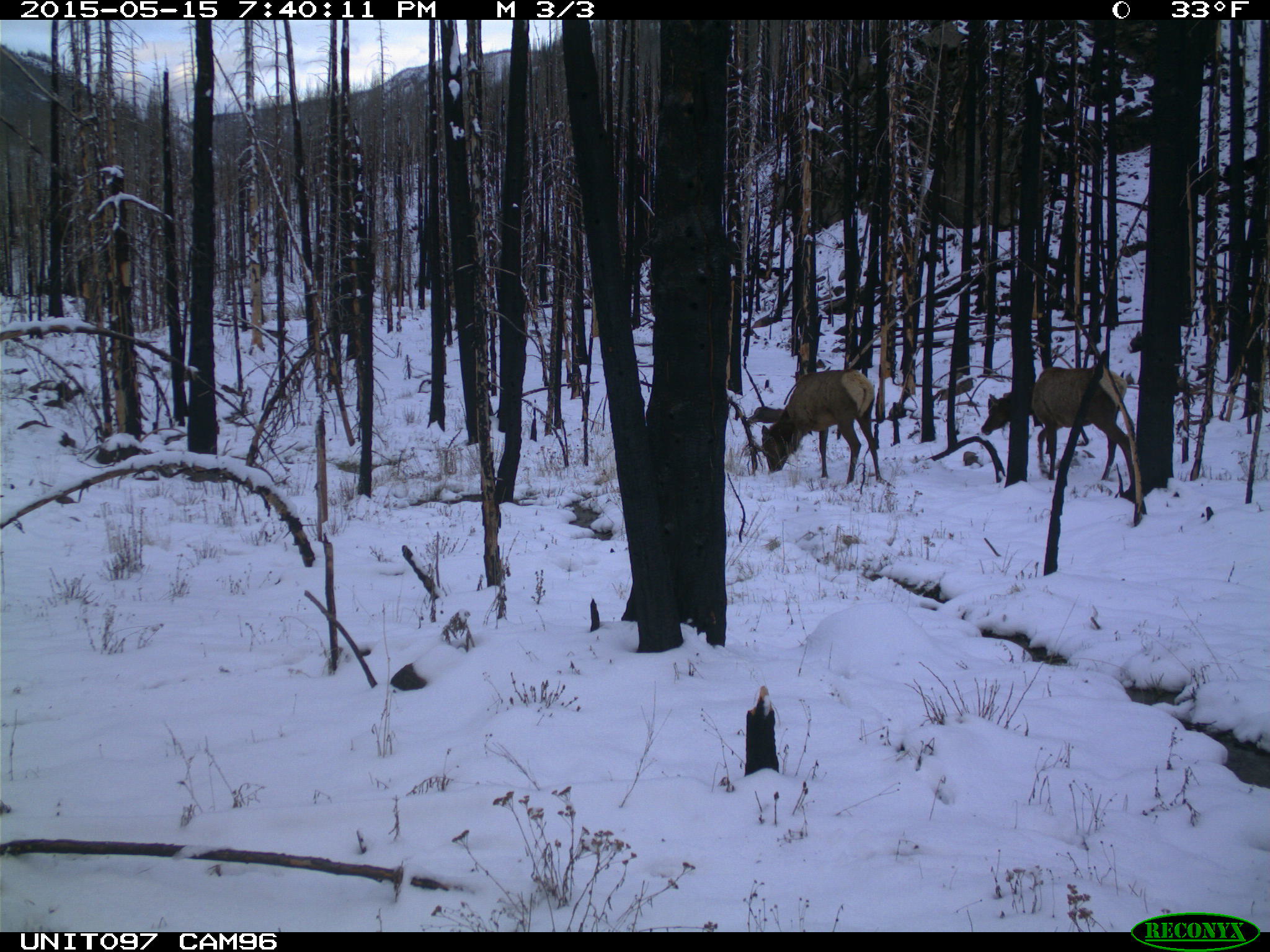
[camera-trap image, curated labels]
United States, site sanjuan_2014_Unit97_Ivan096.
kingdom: Animalia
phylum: Chordata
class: Mammalia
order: Artiodactyla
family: Cervidae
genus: Cervus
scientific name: Cervus elaphus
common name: red deer